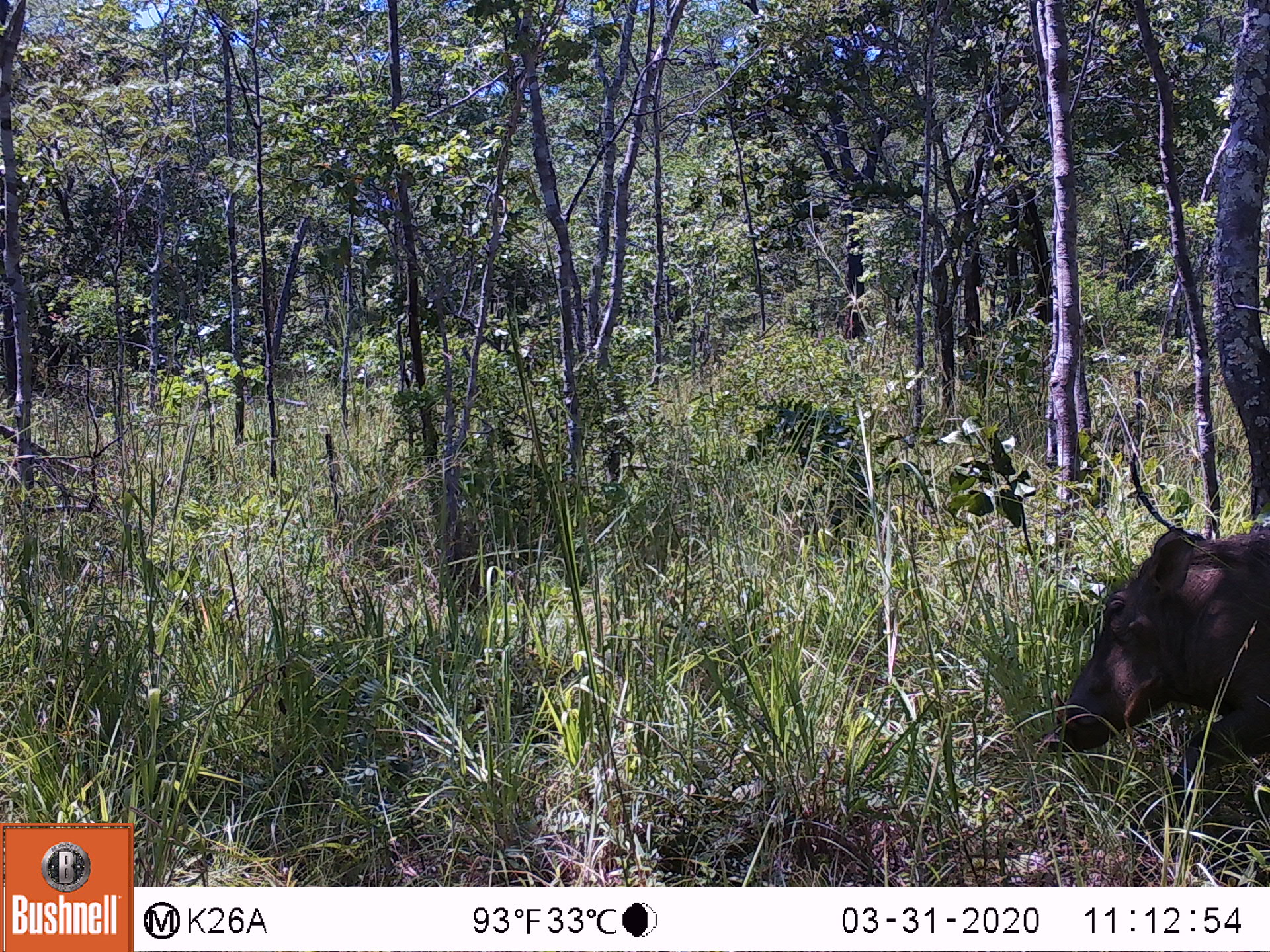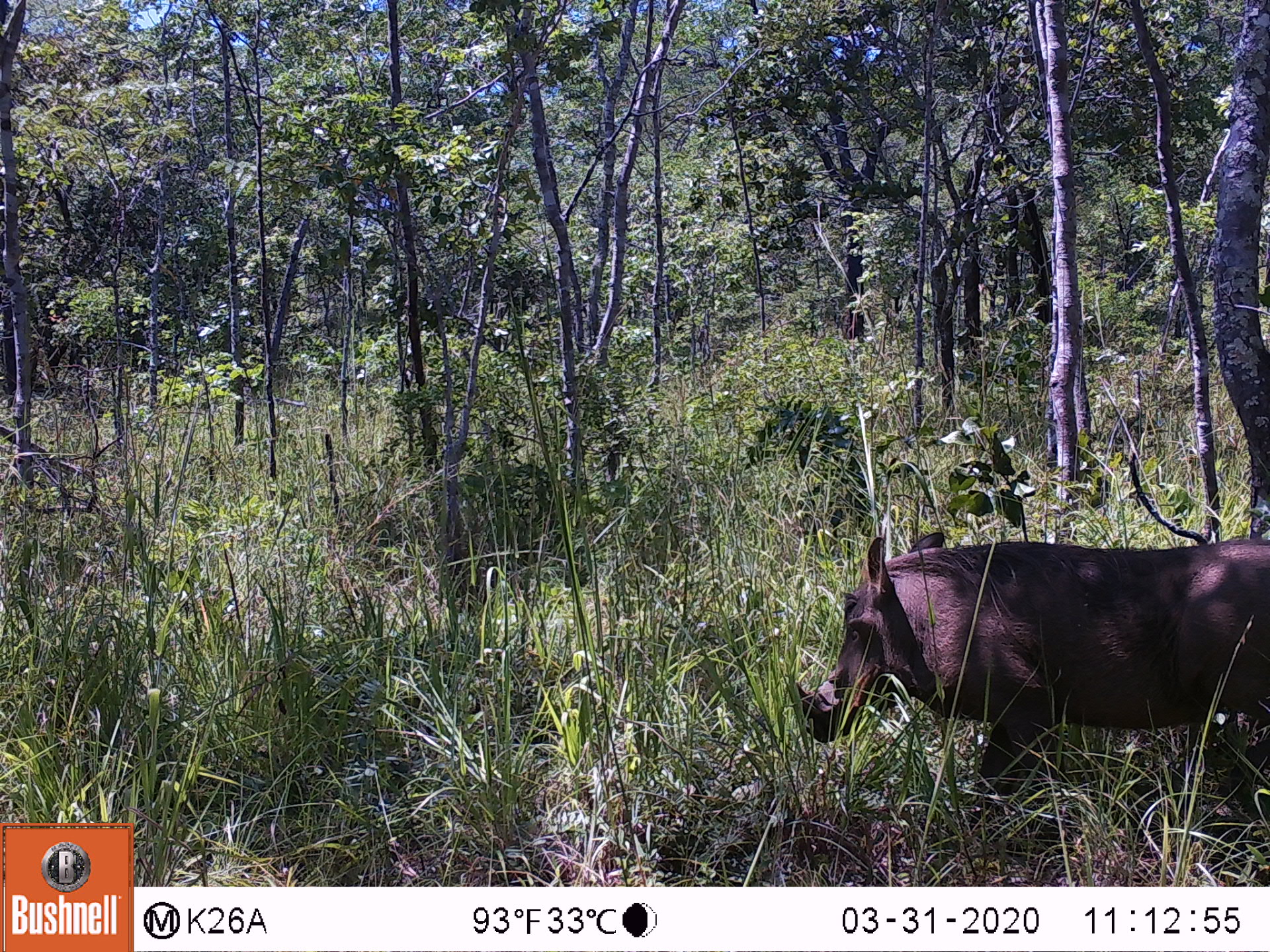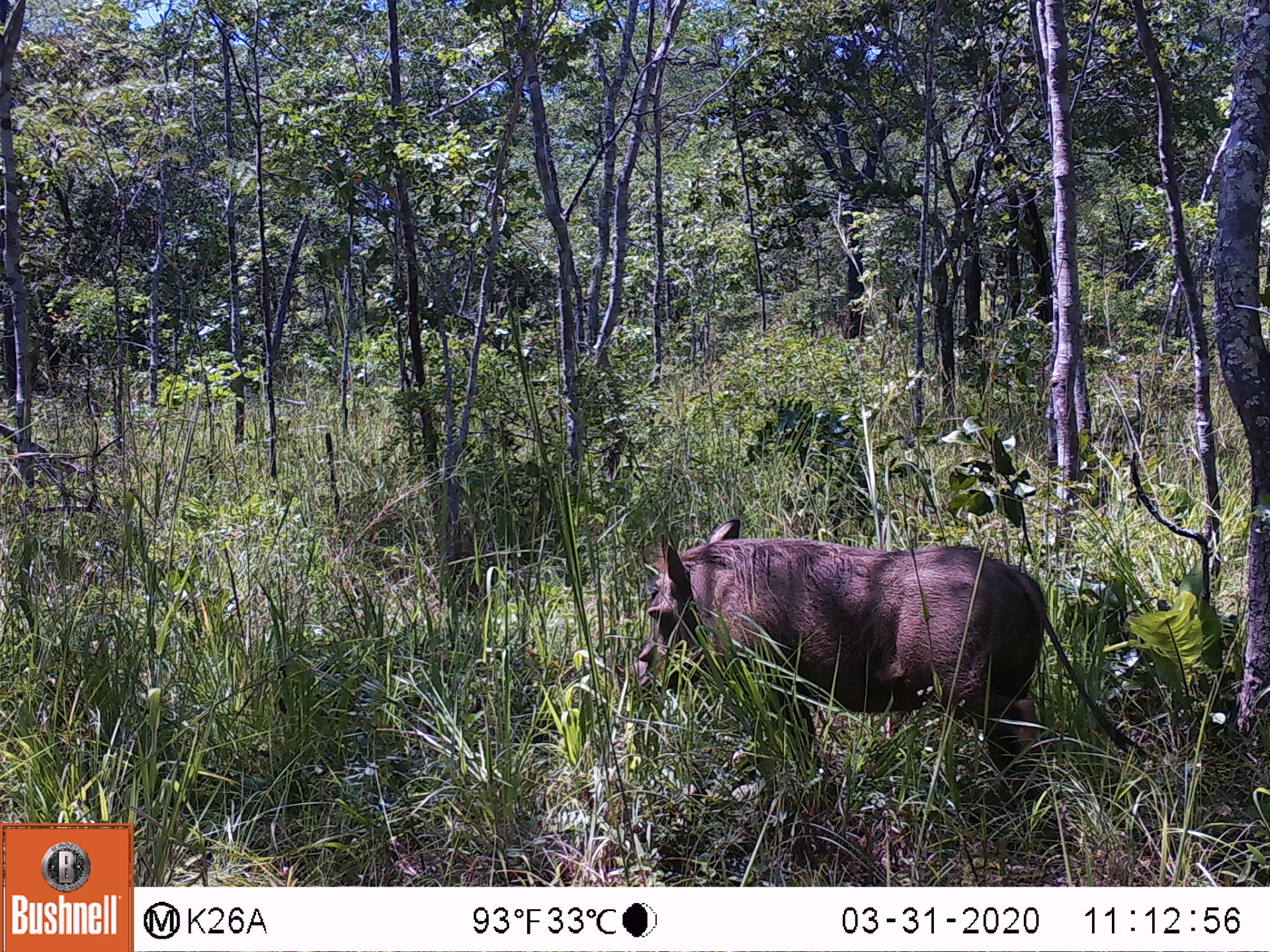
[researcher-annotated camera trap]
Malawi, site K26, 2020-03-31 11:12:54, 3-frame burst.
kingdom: Animalia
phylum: Chordata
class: Mammalia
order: Artiodactyla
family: Suidae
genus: Phacochoerus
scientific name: Phacochoerus africanus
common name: common warthog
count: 1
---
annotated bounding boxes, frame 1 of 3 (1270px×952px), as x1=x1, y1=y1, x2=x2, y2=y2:
common warthog: x1=1037, y1=518, x2=1268, y2=829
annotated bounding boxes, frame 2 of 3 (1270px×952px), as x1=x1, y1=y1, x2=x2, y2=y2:
common warthog: x1=784, y1=523, x2=1268, y2=834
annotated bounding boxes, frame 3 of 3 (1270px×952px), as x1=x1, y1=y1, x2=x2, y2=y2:
common warthog: x1=590, y1=508, x2=1160, y2=807